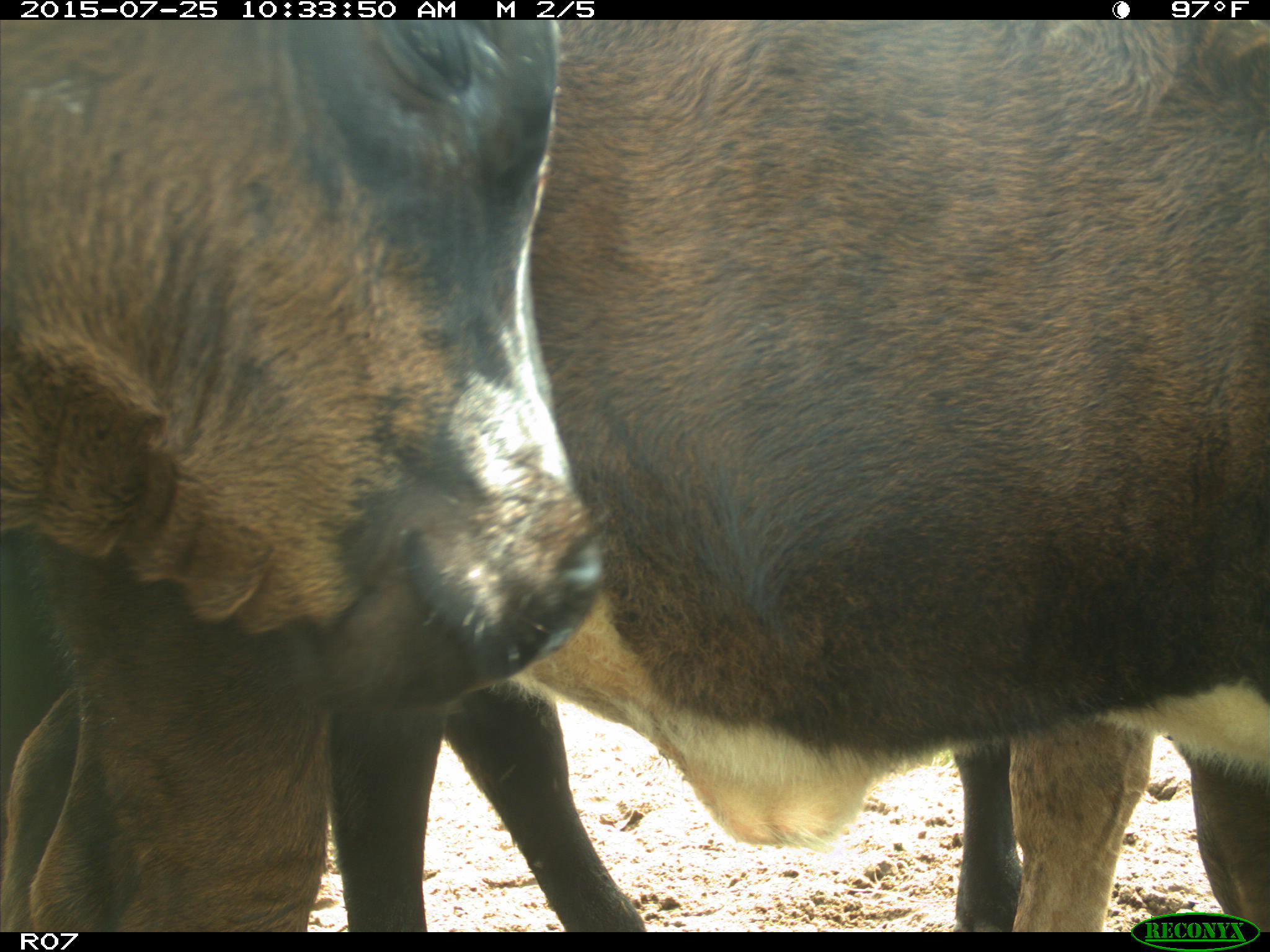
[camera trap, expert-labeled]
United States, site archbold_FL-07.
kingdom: Animalia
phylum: Chordata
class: Mammalia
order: Artiodactyla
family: Bovidae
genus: Bos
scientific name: Bos taurus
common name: domestic cow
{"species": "Bos taurus (domestic cow)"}